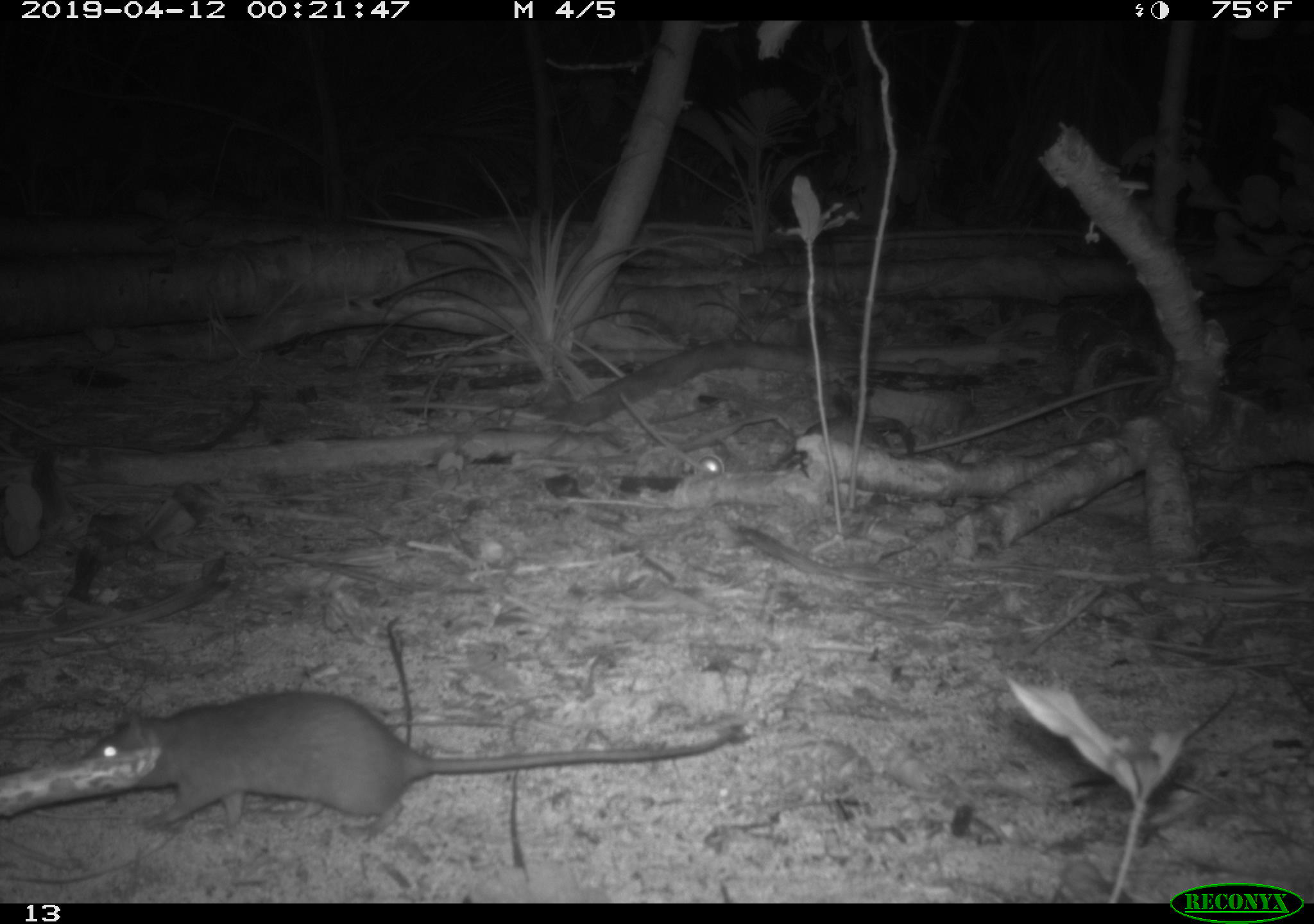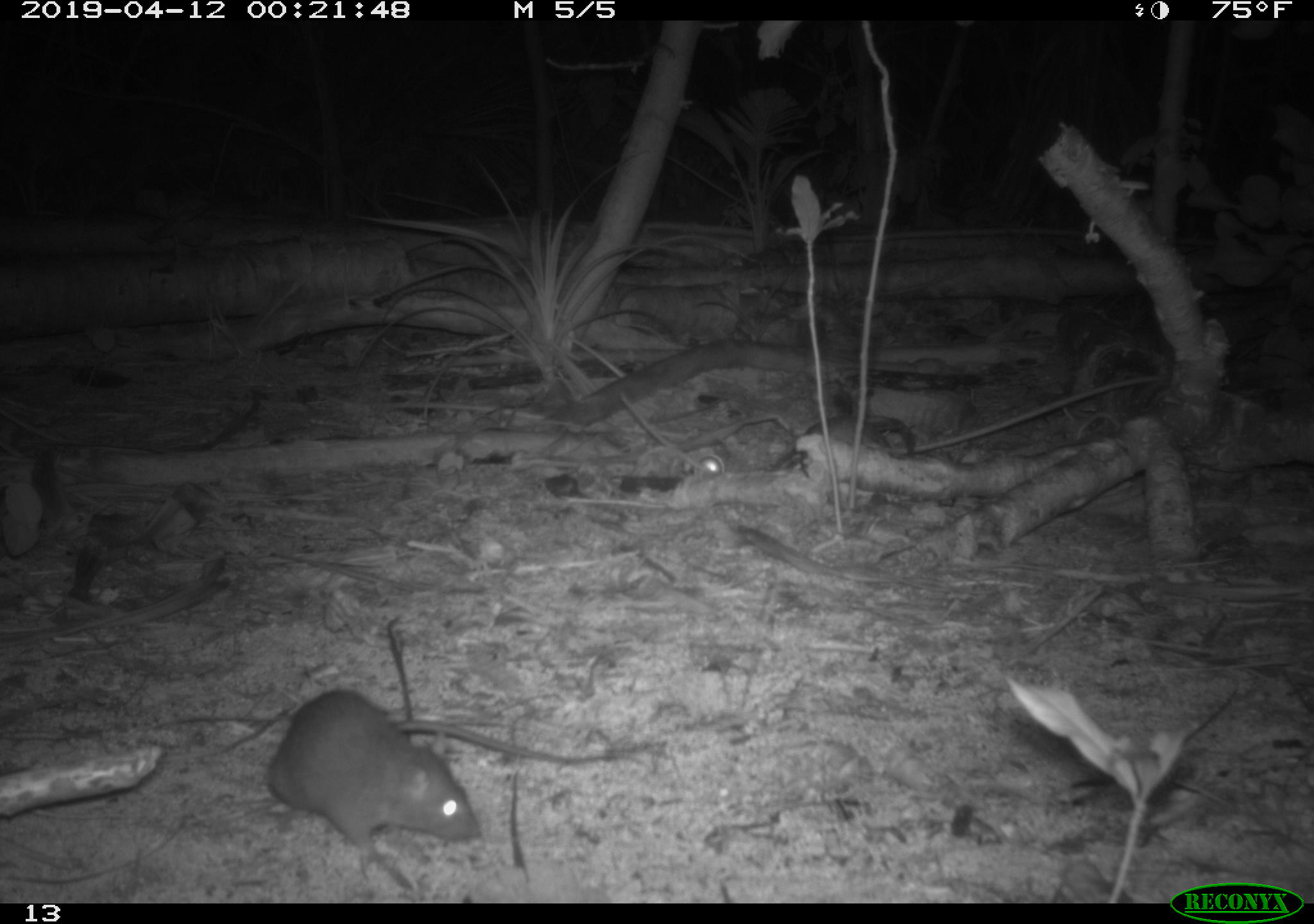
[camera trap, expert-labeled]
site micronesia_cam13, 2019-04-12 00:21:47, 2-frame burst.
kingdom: Animalia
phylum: Chordata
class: Mammalia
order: Rodentia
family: Muridae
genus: Rattus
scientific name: Rattus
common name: rat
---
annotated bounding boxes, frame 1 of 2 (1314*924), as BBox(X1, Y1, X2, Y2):
rat: BBox(19, 619, 747, 848)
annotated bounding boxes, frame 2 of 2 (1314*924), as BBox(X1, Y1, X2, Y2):
rat: BBox(259, 673, 486, 895)